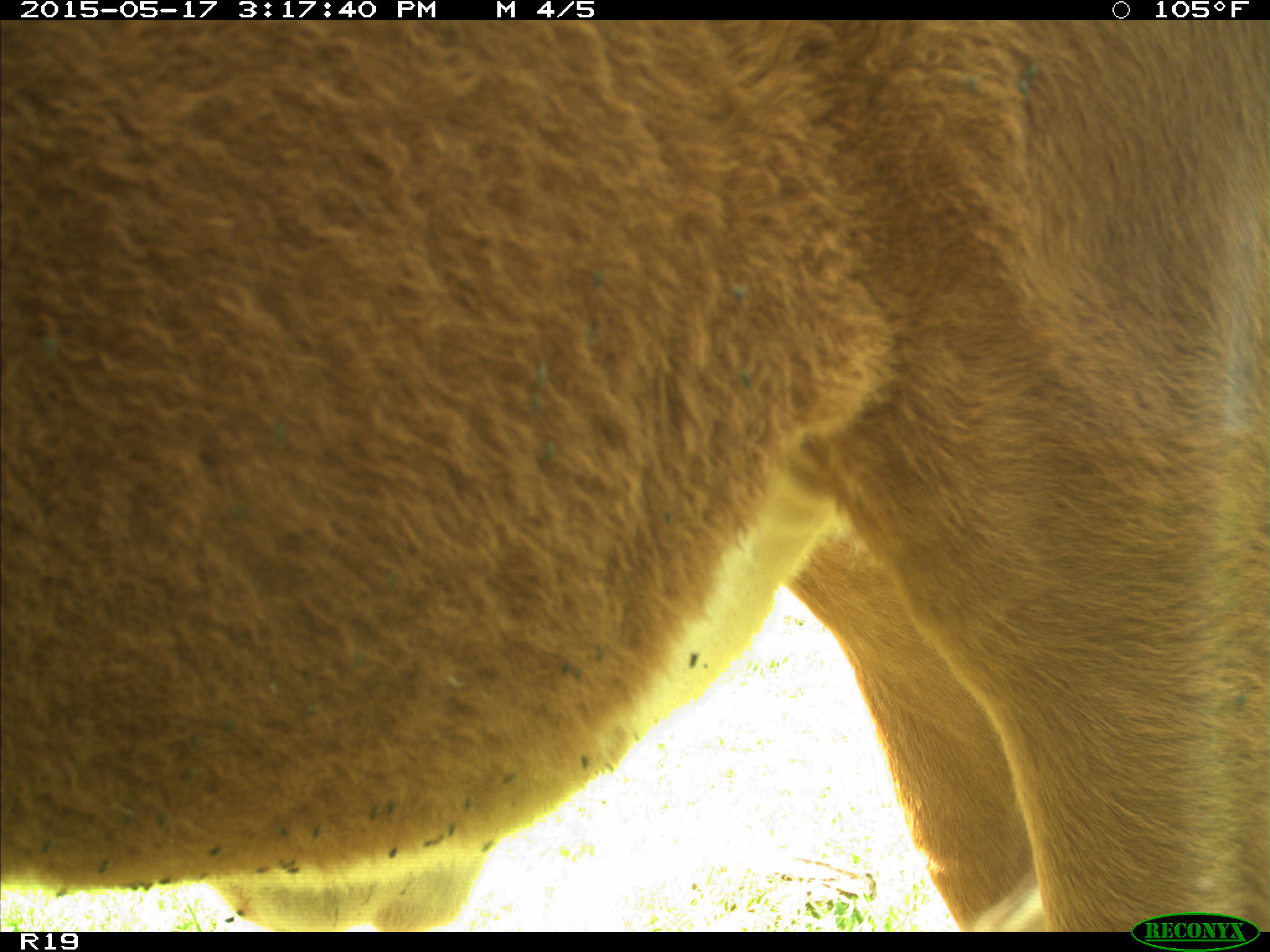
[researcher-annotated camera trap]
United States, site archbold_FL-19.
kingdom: Animalia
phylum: Chordata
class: Mammalia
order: Artiodactyla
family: Bovidae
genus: Bos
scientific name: Bos taurus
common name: domestic cow